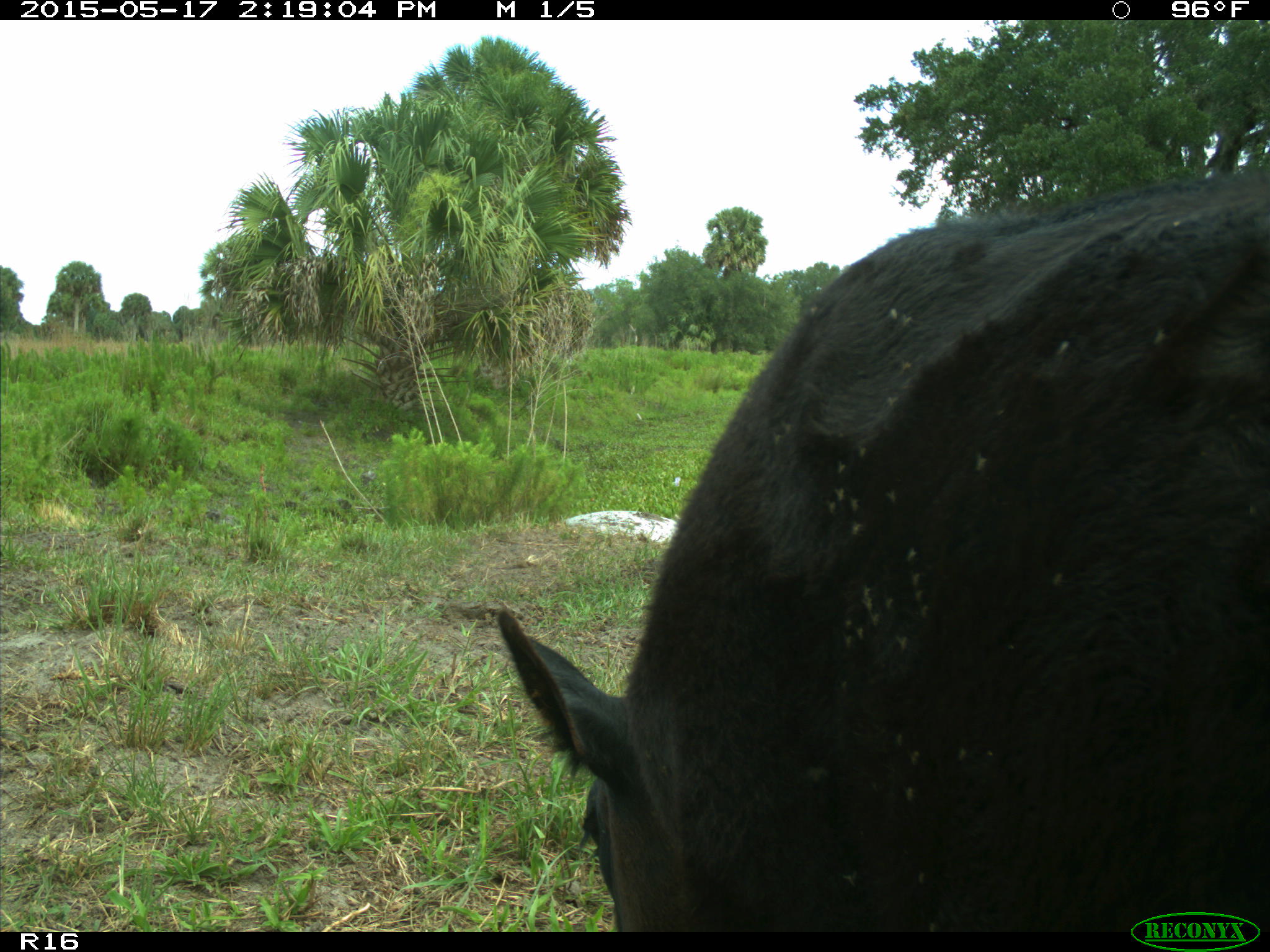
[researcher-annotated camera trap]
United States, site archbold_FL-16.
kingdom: Animalia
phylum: Chordata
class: Mammalia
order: Artiodactyla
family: Bovidae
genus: Bos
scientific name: Bos taurus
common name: domestic cow